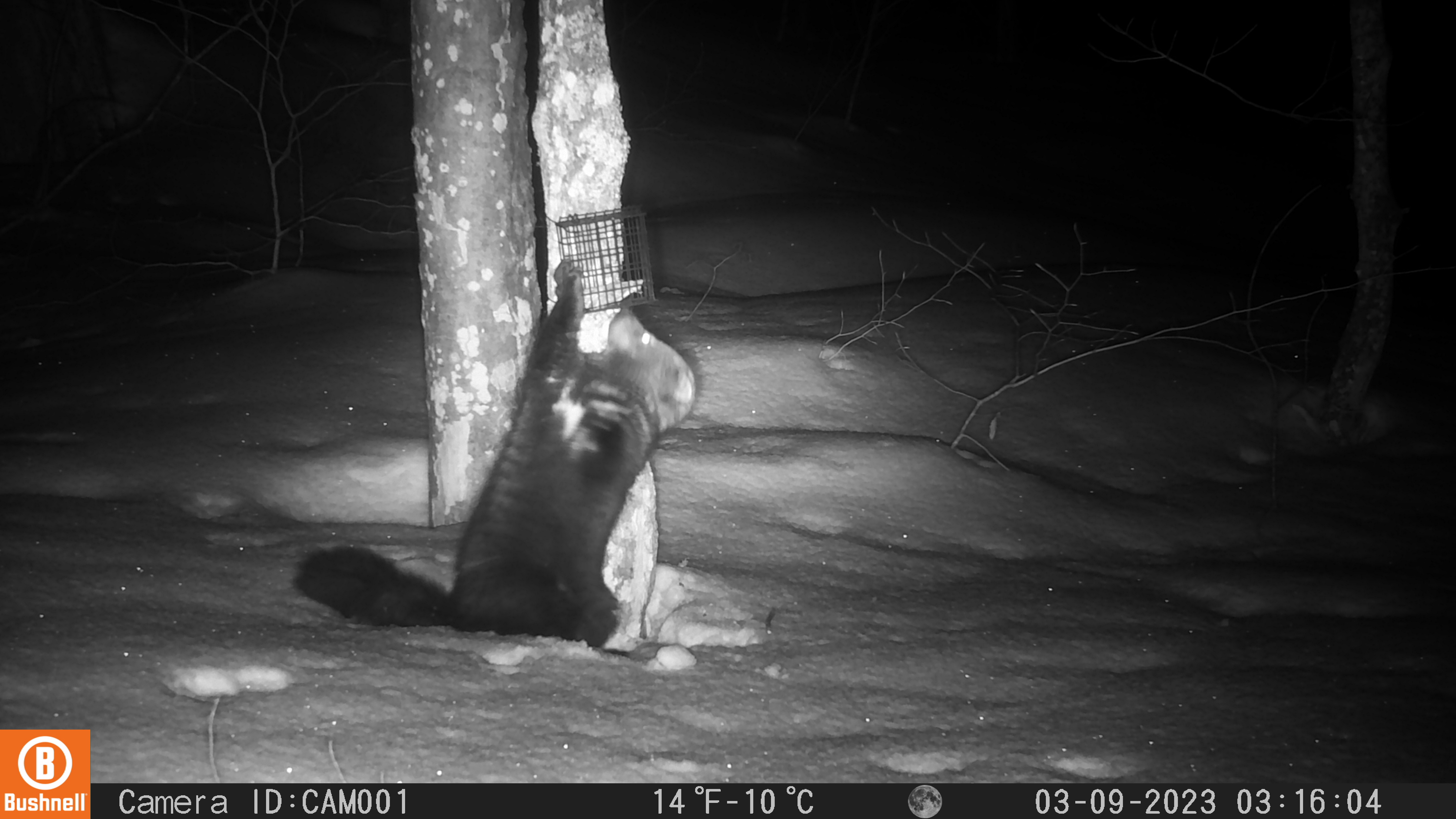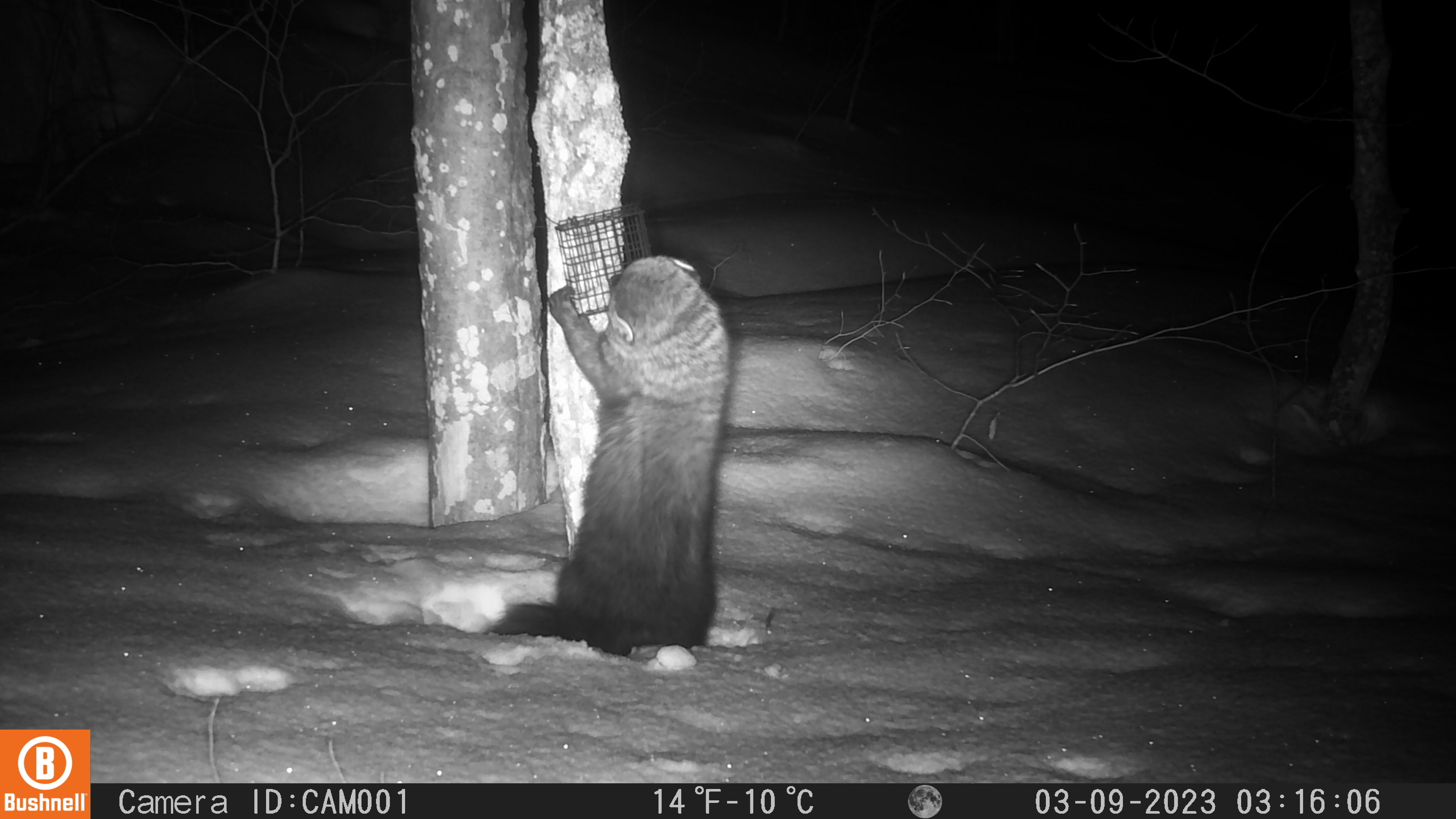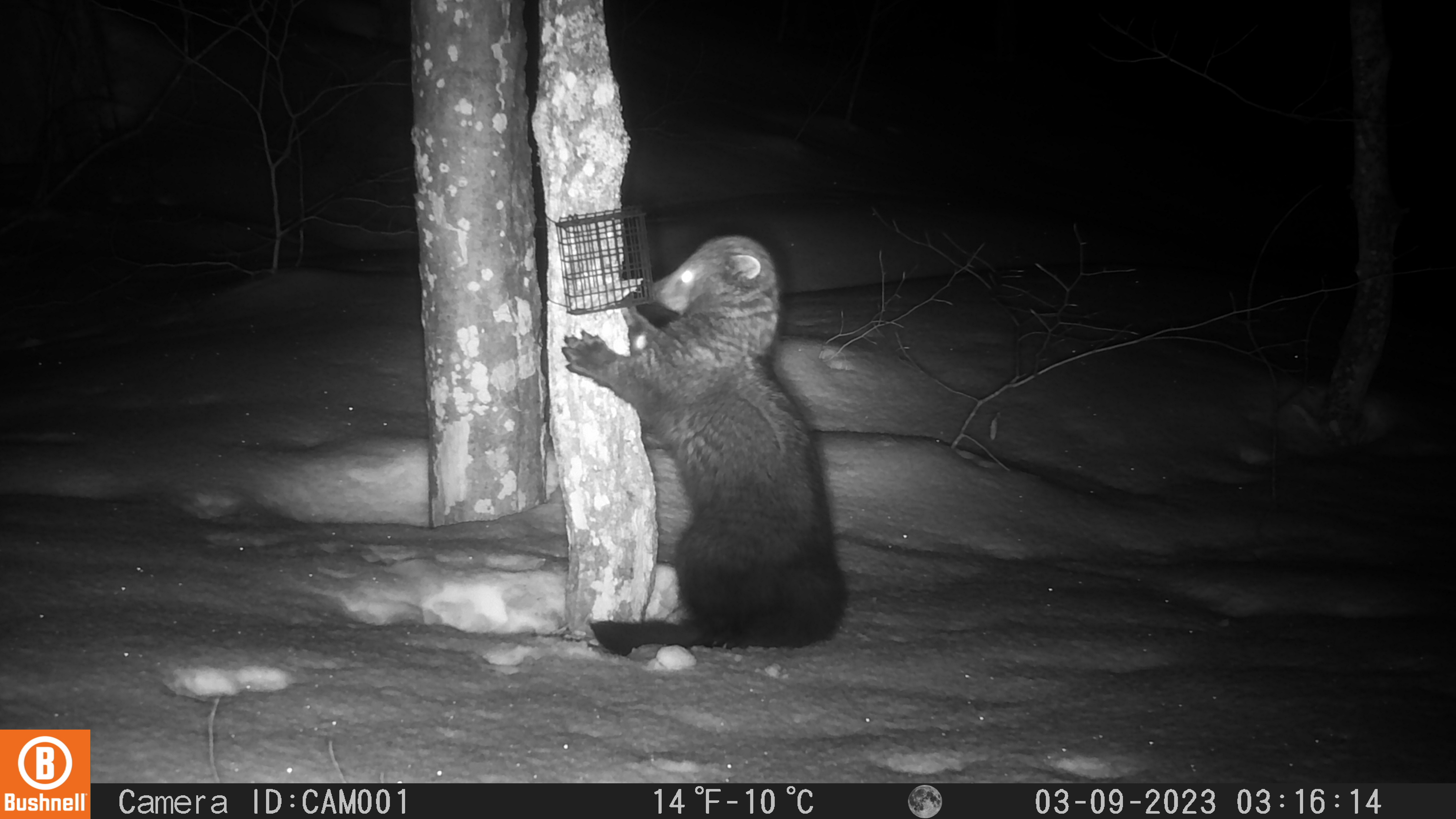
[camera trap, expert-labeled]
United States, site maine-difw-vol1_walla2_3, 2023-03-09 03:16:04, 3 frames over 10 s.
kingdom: Animalia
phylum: Chordata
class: Mammalia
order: Carnivora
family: Mustelidae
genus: Pekania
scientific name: Pekania pennanti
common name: fisher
Fisher (Pekania pennanti).